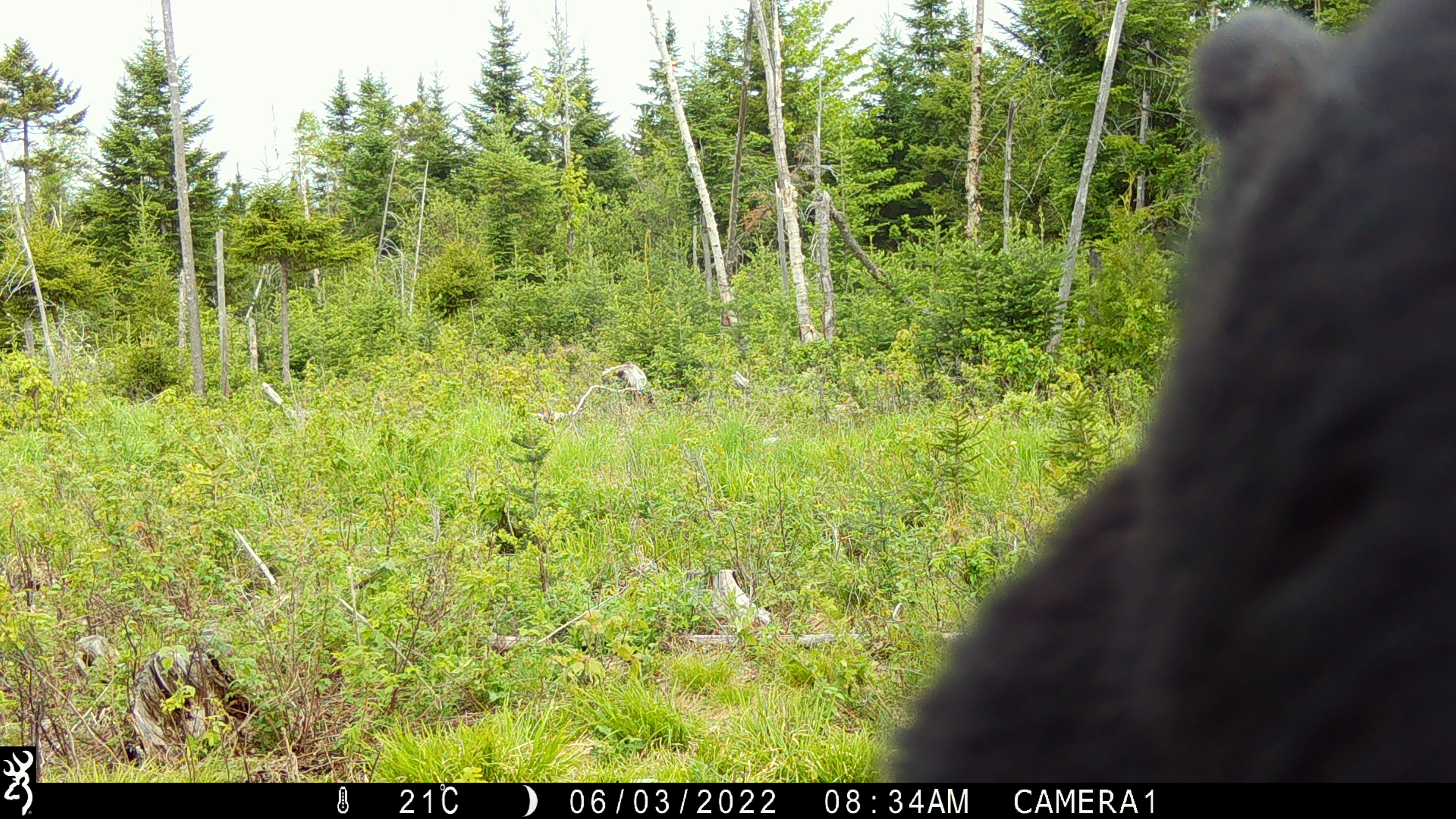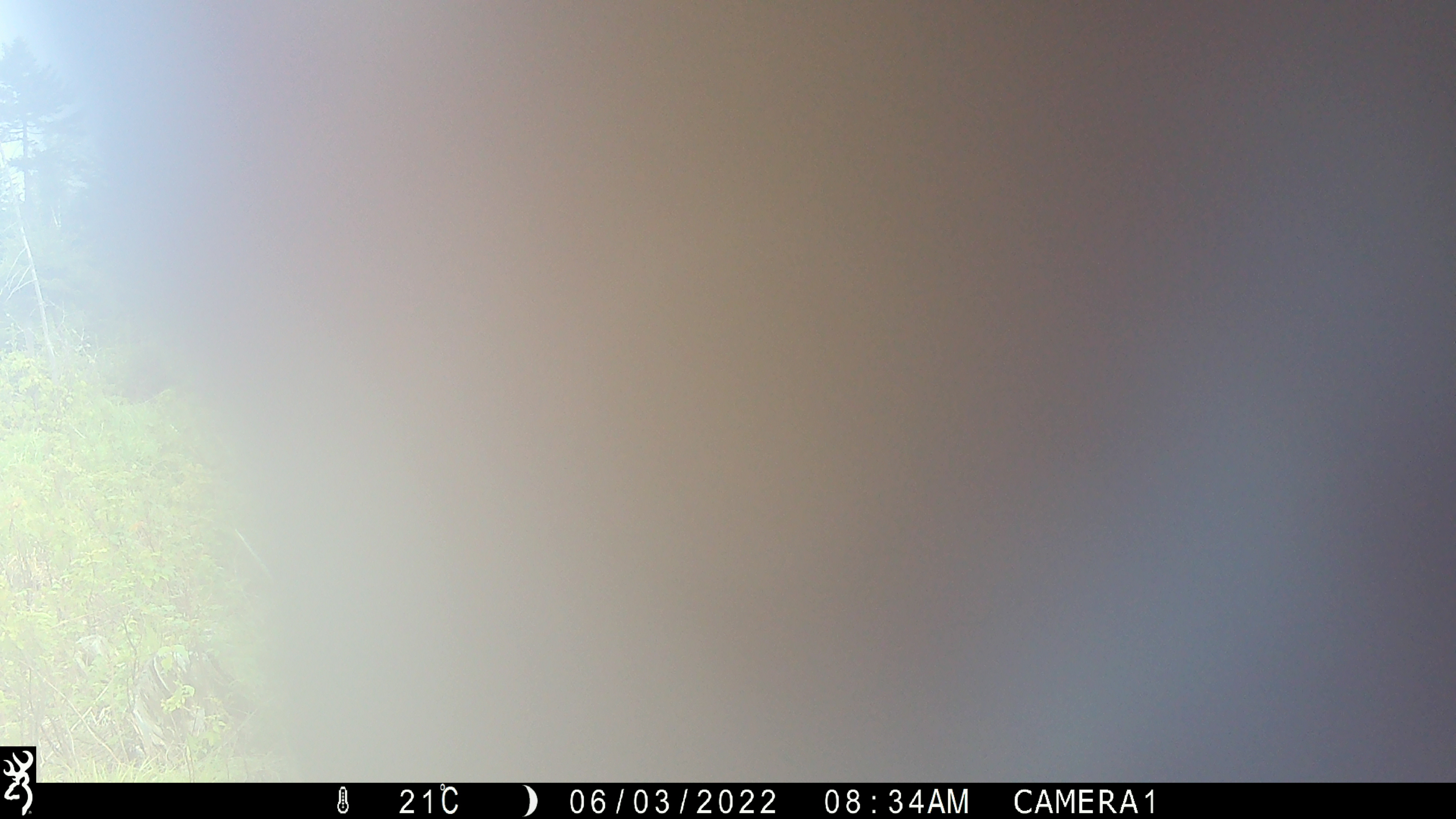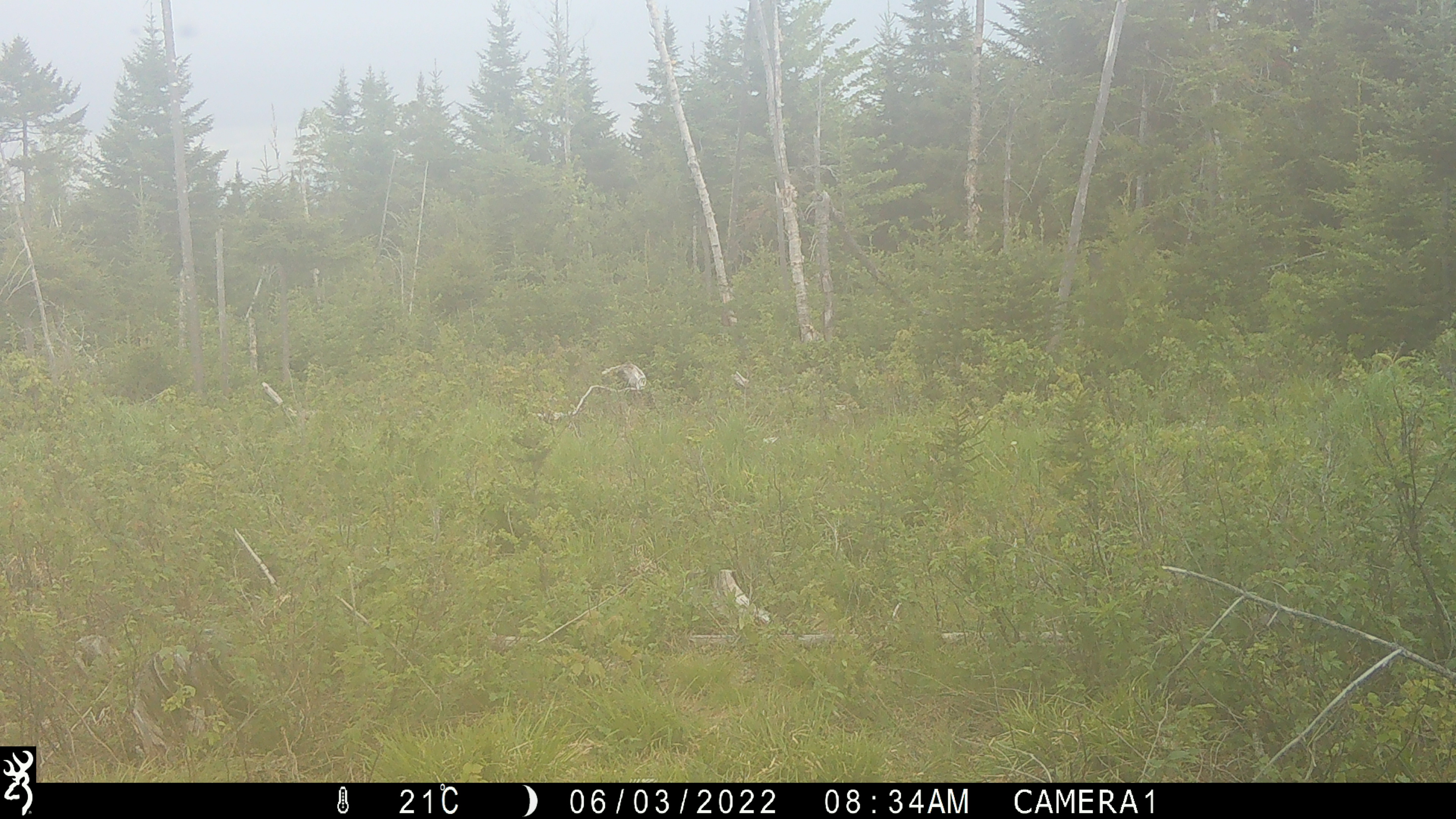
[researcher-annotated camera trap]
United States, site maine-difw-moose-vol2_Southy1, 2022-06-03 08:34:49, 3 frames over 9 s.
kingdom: Animalia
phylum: Chordata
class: Mammalia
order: Carnivora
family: Ursidae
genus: Ursus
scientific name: Ursus americanus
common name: black bear